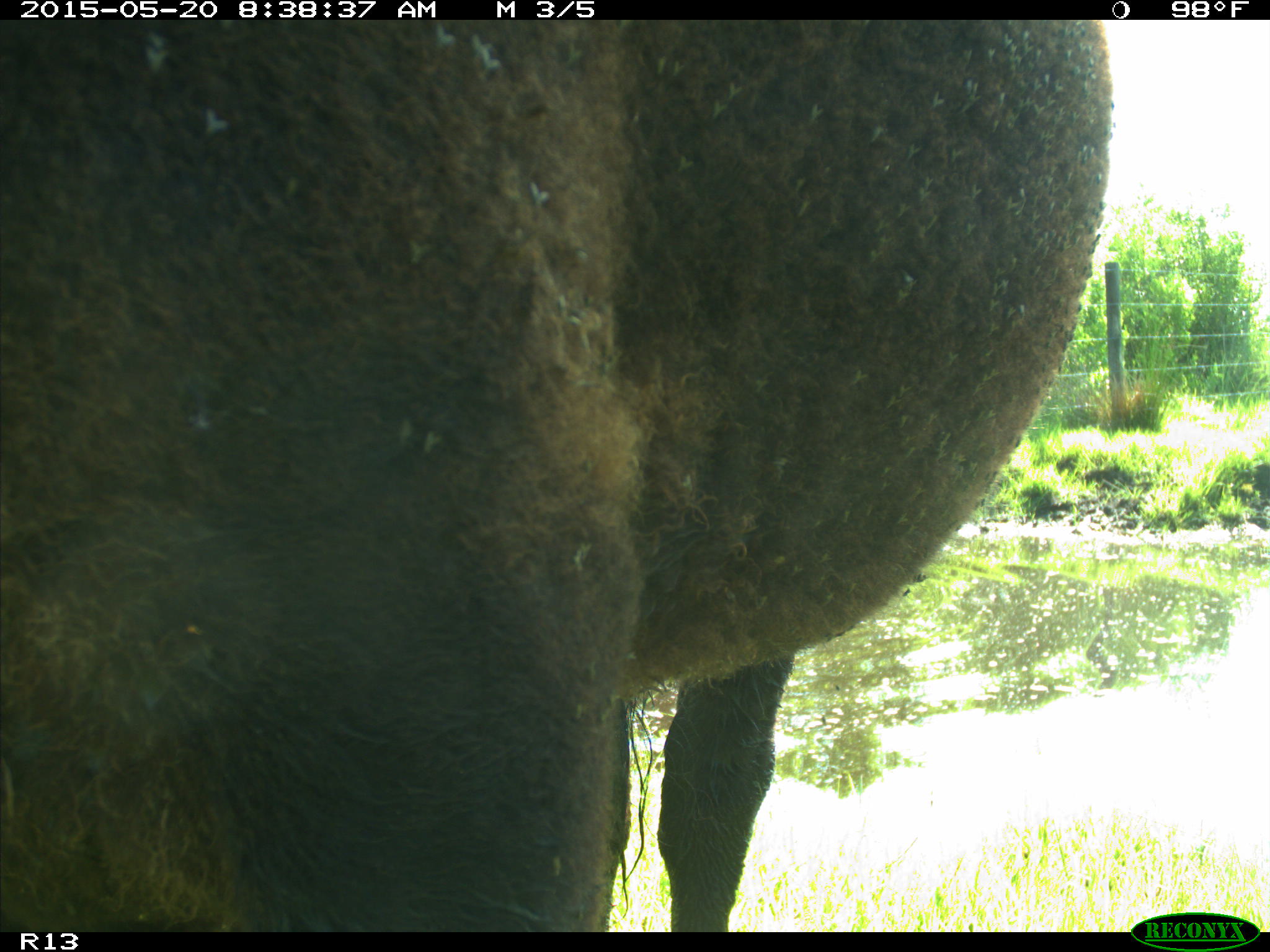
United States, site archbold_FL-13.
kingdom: Animalia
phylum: Chordata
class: Mammalia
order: Artiodactyla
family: Bovidae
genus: Bos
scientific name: Bos taurus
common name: domestic cow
Bos taurus (domestic cow).